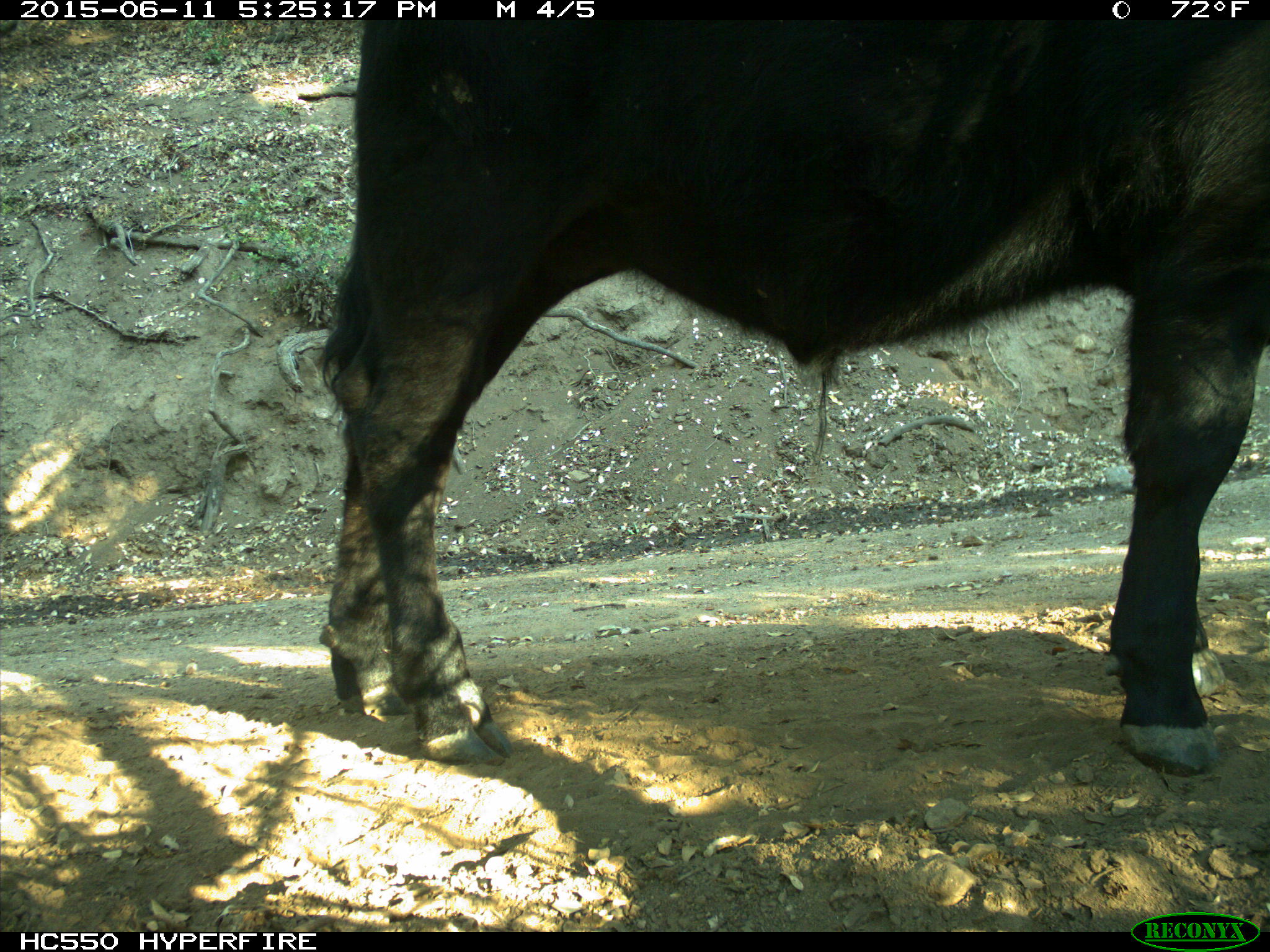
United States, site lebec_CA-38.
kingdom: Animalia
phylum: Chordata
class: Mammalia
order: Artiodactyla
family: Bovidae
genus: Bos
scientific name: Bos taurus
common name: domestic cow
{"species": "Bos taurus (domestic cow)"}